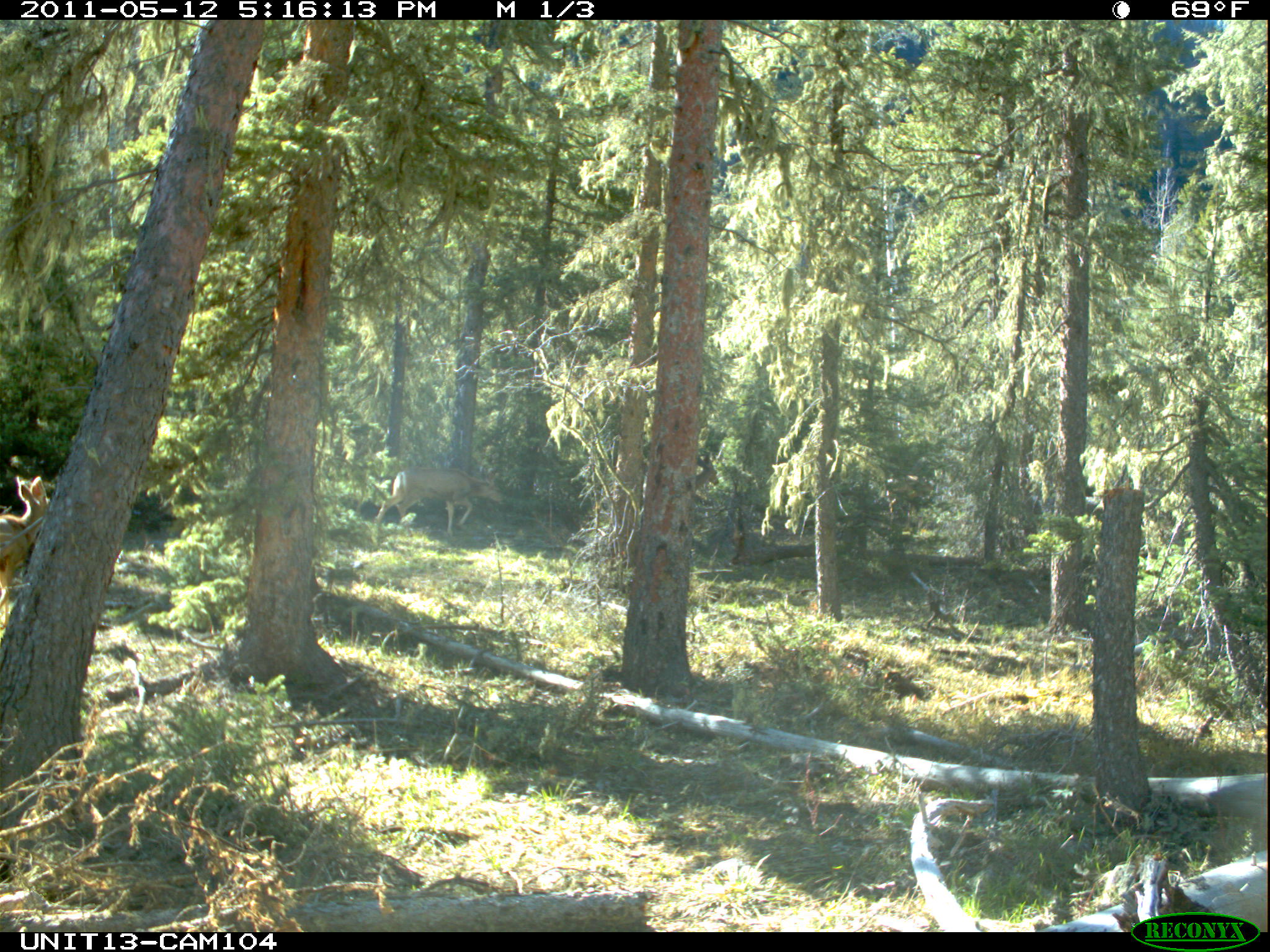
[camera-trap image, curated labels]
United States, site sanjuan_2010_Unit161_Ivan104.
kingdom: Animalia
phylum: Chordata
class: Mammalia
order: Artiodactyla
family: Cervidae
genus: Odocoileus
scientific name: Odocoileus hemionus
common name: mule deer